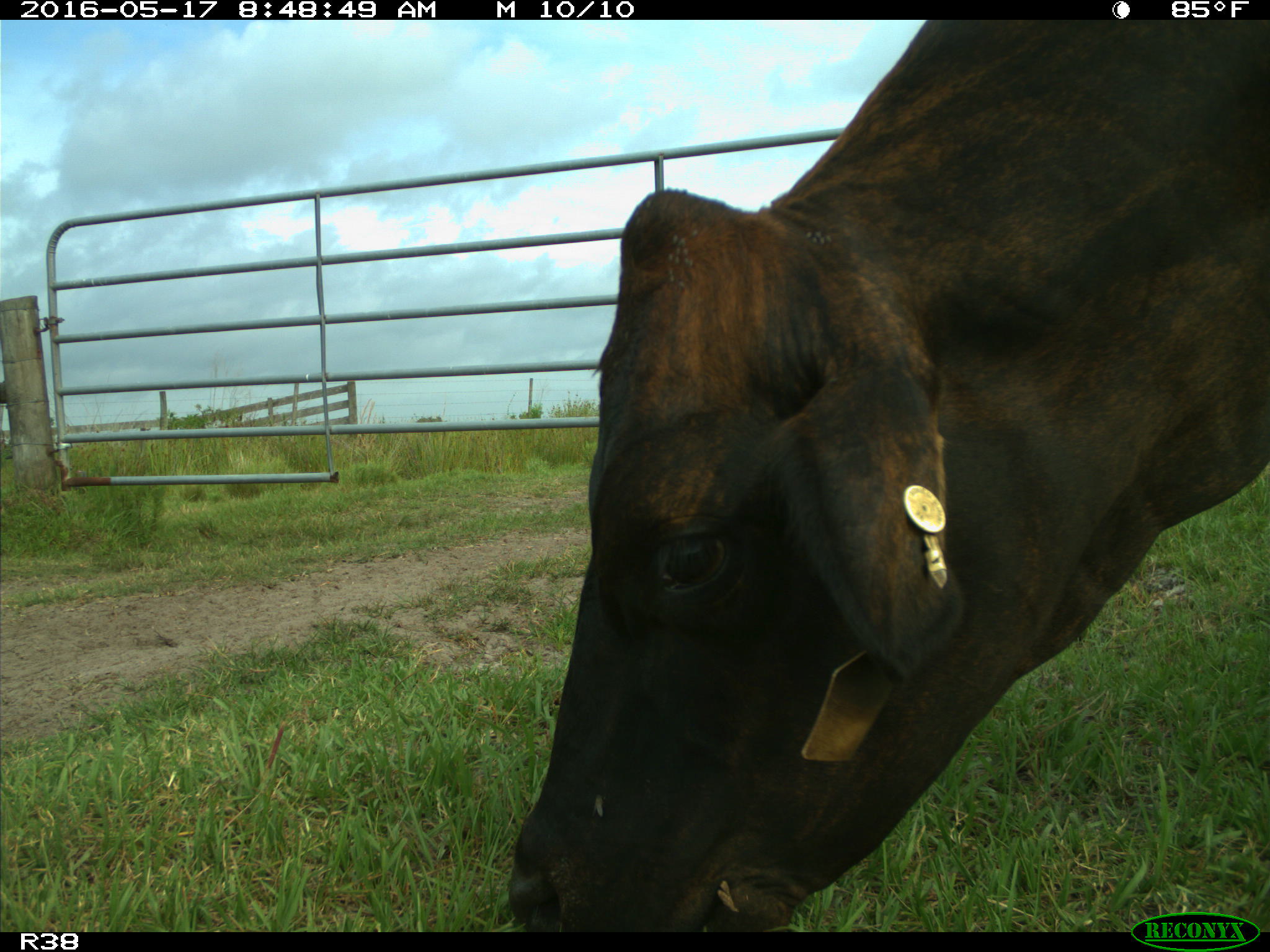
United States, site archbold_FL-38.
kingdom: Animalia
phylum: Chordata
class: Mammalia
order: Artiodactyla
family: Bovidae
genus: Bos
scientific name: Bos taurus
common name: domestic cow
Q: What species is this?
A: Bos taurus (domestic cow).